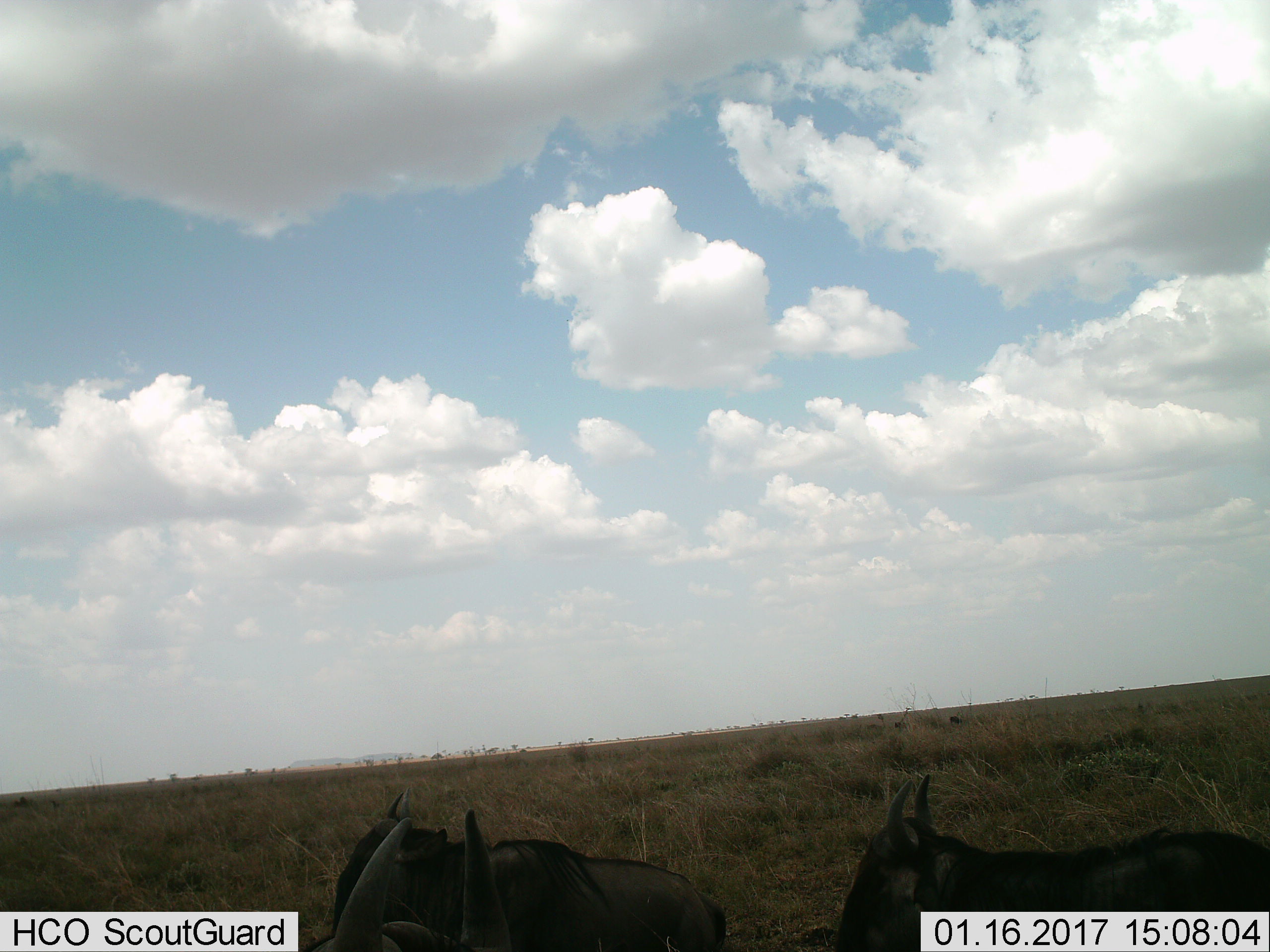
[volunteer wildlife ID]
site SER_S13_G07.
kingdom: Animalia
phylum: Chordata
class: Mammalia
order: Artiodactyla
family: Bovidae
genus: Connochaetes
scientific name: Connochaetes taurinus taurinus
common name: blue wildebeest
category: wildebeestblue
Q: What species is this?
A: Wildebeestblue (blue wildebeest) (Connochaetes taurinus taurinus).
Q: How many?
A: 3.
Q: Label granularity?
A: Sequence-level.